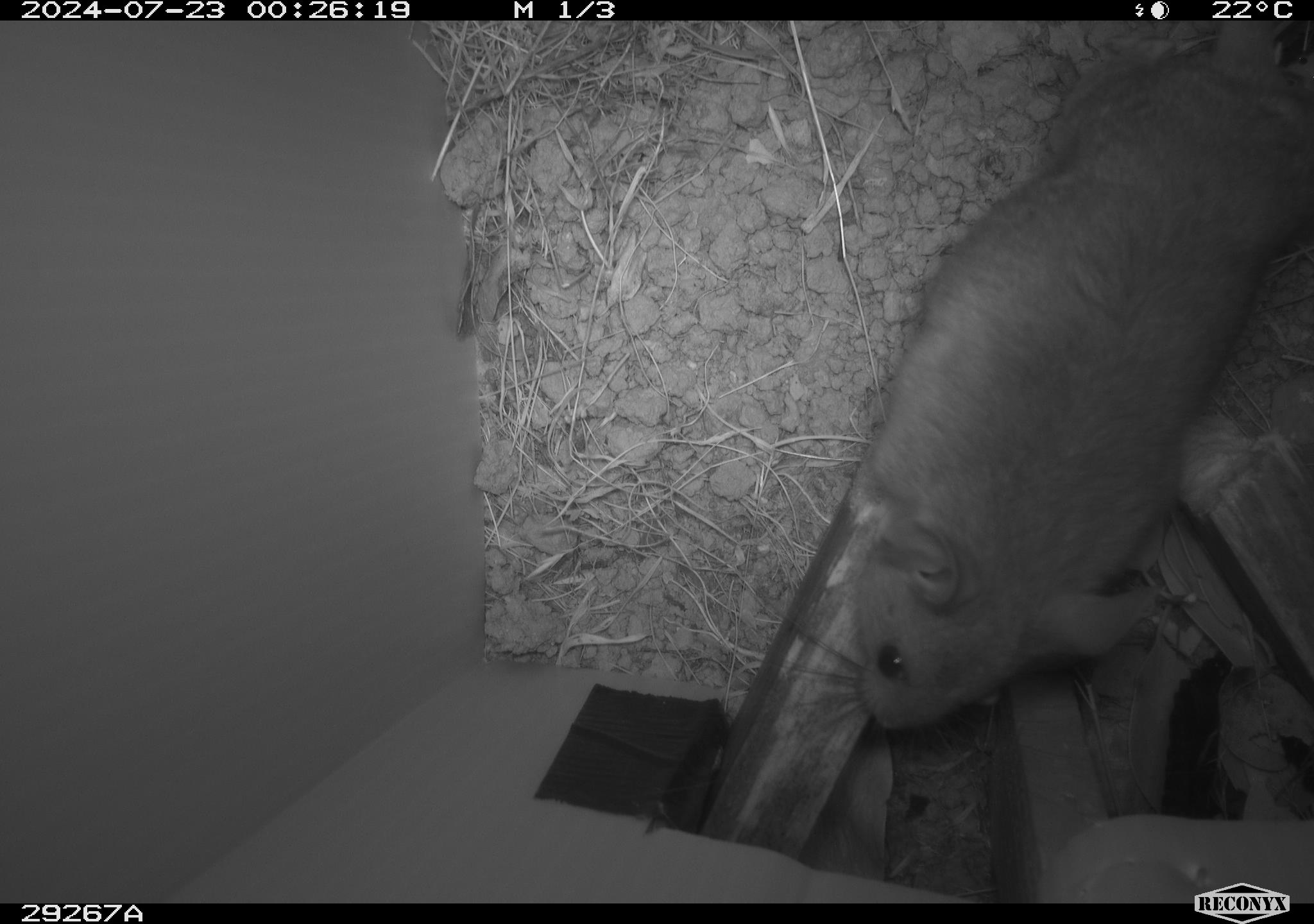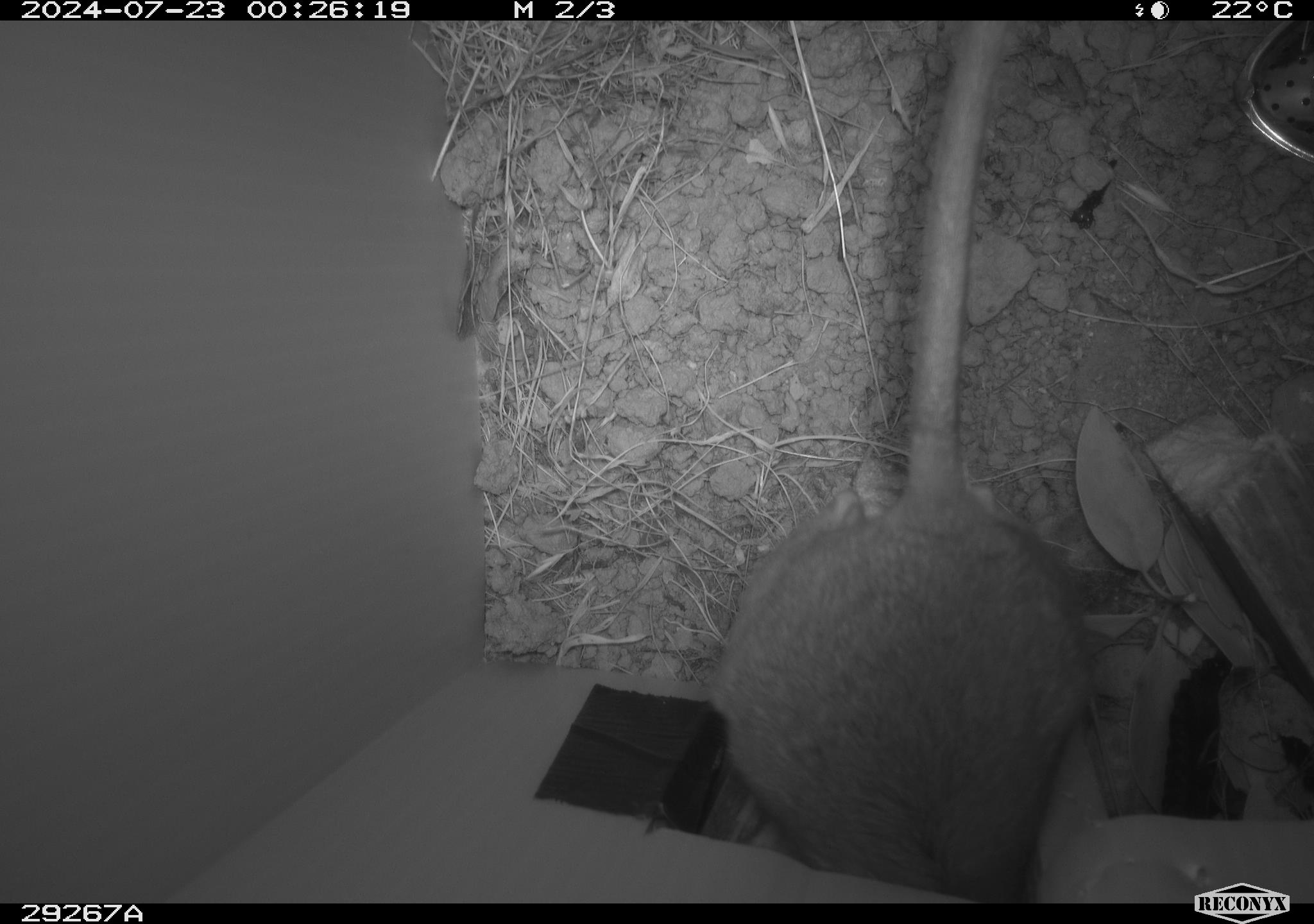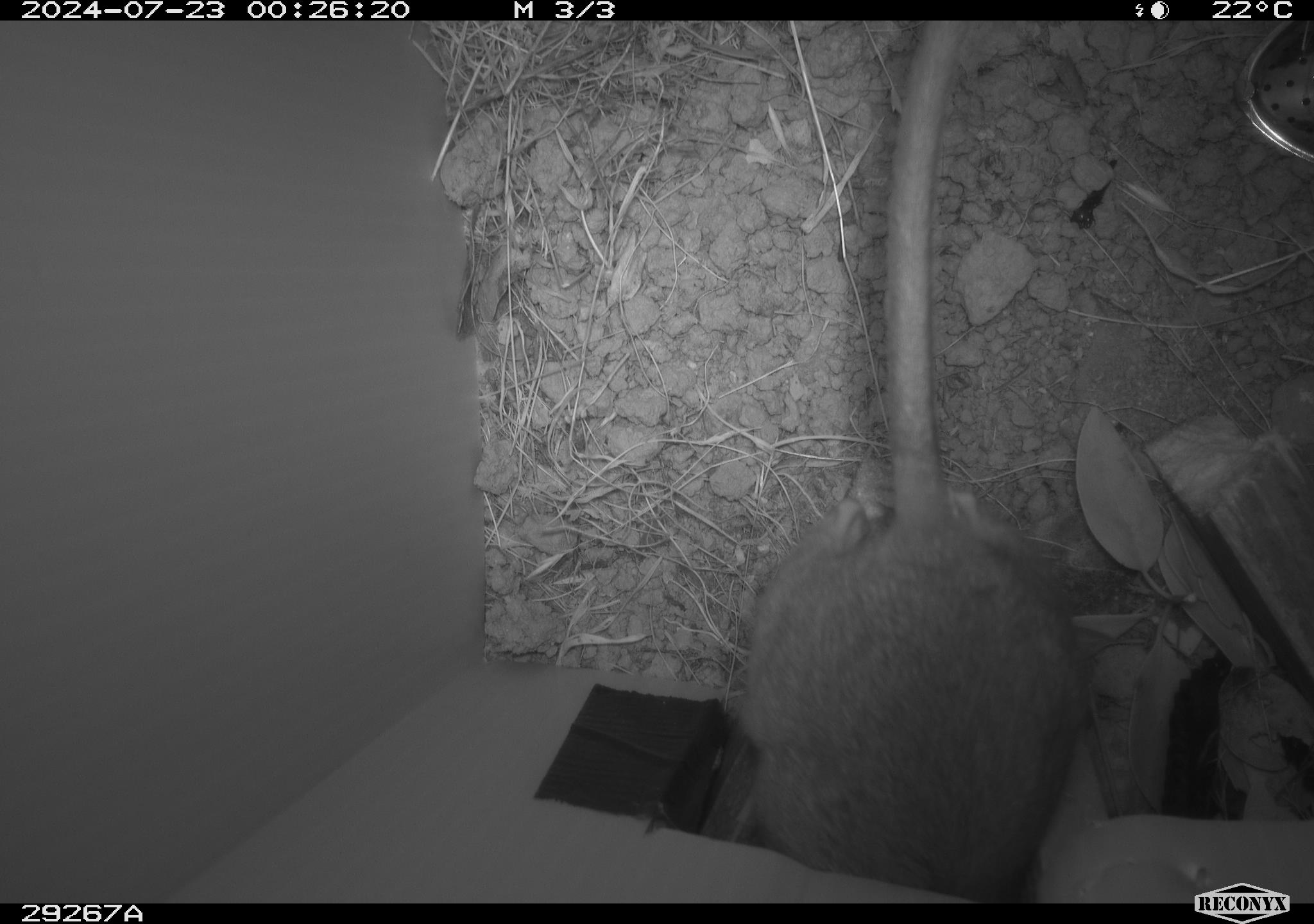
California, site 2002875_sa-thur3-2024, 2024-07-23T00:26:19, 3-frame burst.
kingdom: Animalia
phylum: Chordata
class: Mammalia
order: Rodentia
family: Cricetidae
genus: Neotoma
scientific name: Neotoma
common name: pack rat or woodrat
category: neotoma species